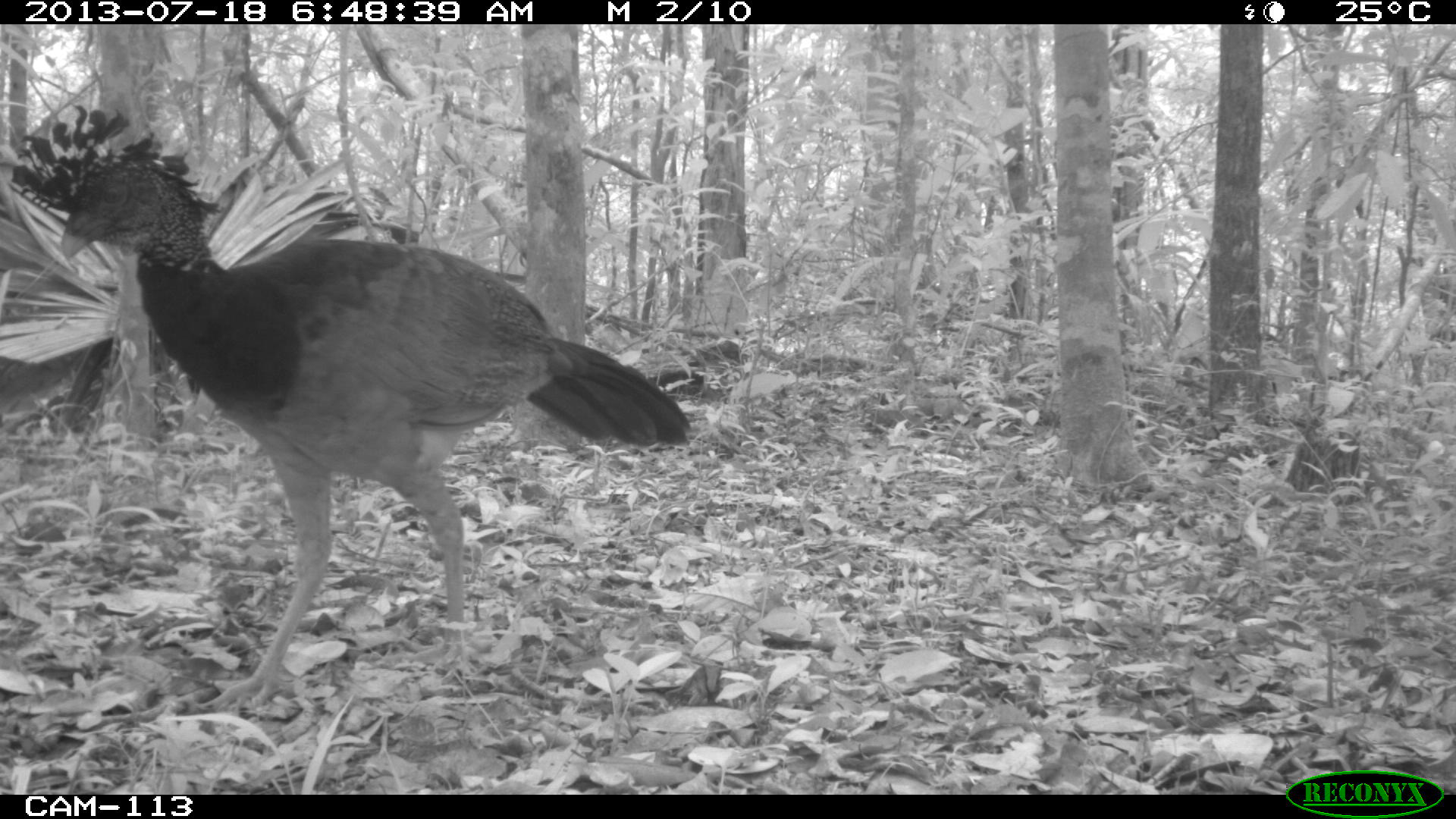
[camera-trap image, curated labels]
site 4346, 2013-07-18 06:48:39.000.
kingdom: Animalia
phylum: Chordata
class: Aves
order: Galliformes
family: Cracidae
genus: Crax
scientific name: Crax rubra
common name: great curassow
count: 1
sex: female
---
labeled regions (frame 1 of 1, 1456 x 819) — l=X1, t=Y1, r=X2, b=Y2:
crax rubra: l=8, t=99, r=692, b=710